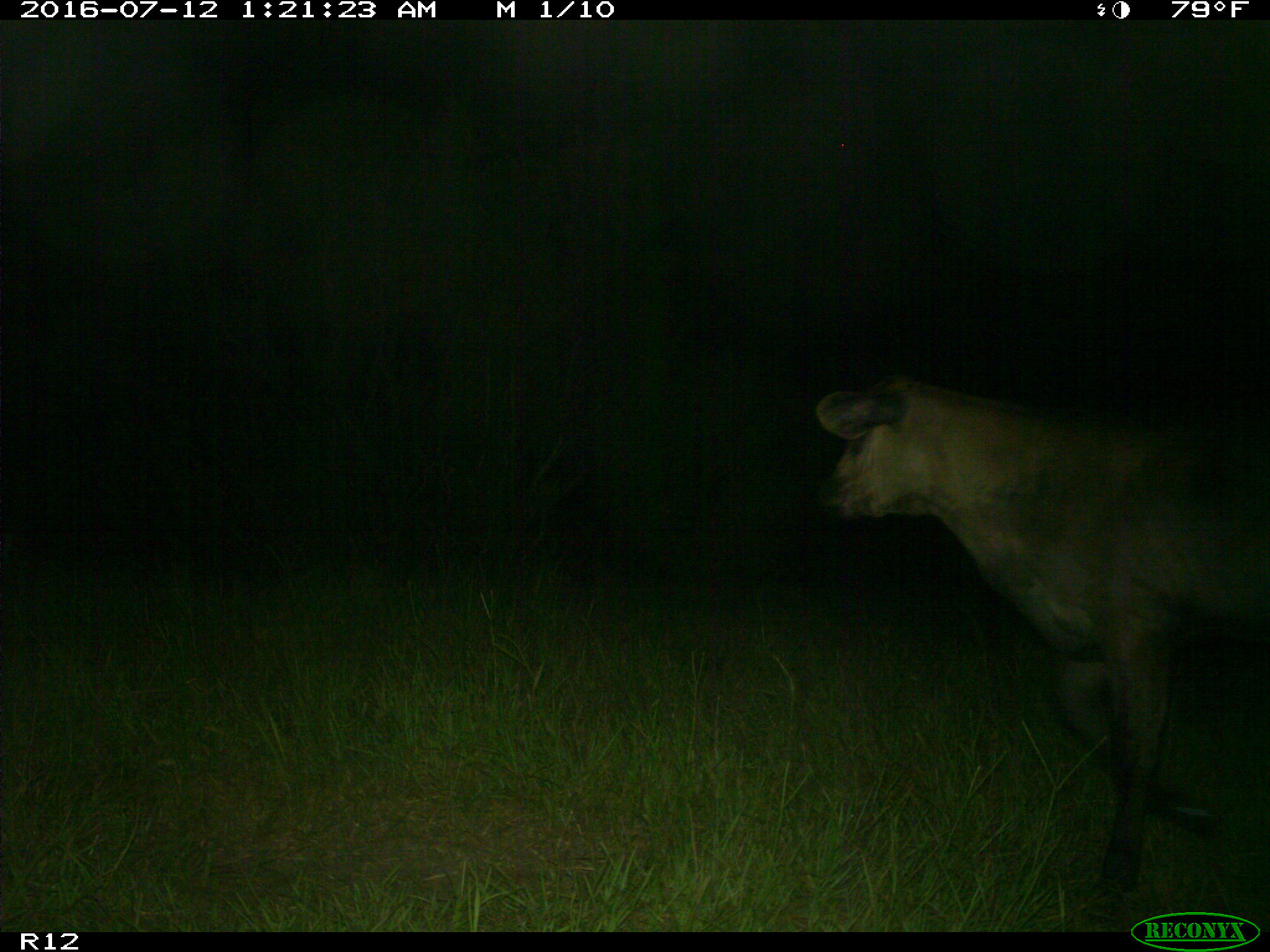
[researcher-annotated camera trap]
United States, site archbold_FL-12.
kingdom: Animalia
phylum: Chordata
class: Mammalia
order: Artiodactyla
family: Bovidae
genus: Bos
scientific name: Bos taurus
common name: domestic cow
Bos taurus (domestic cow).